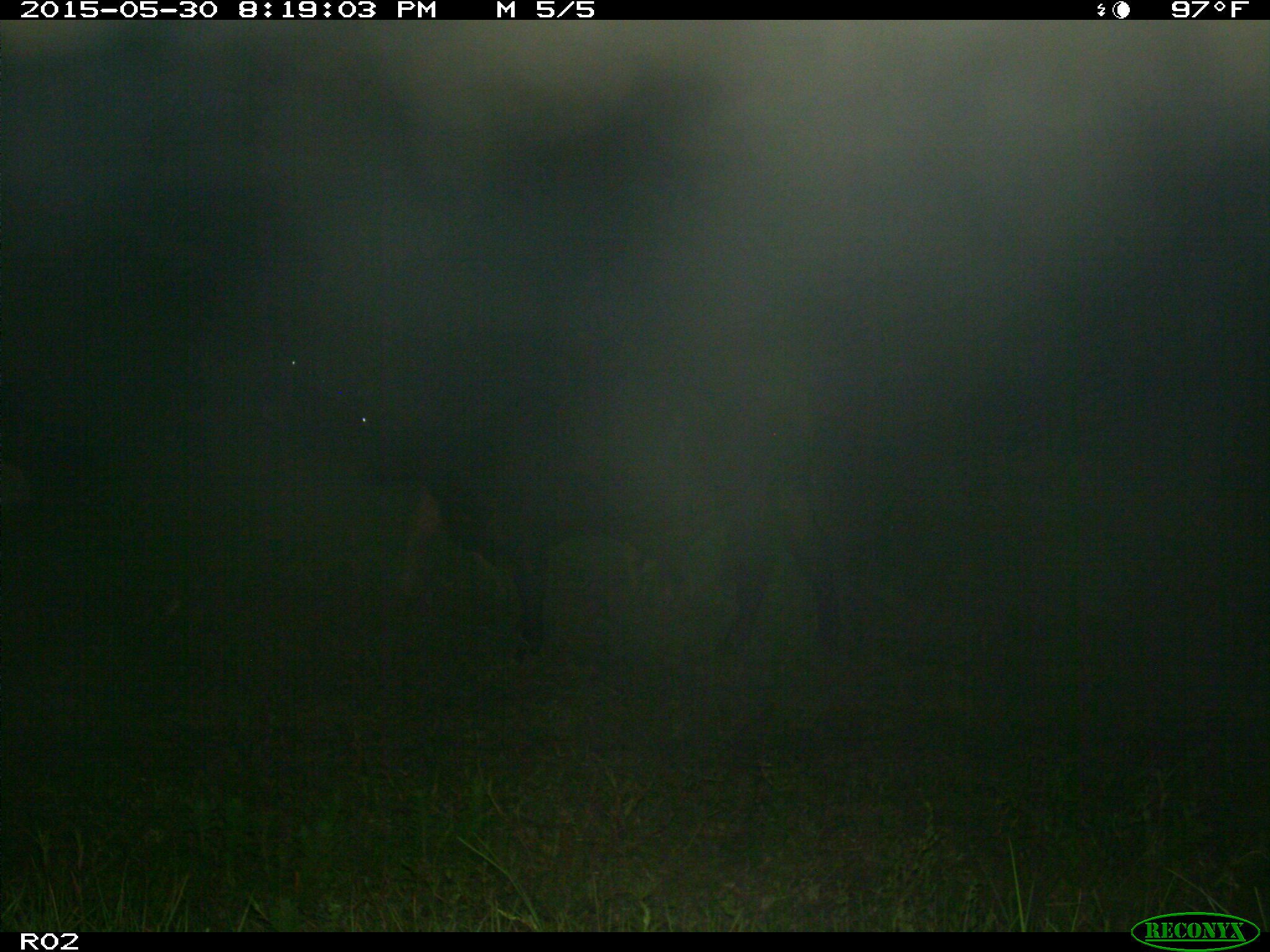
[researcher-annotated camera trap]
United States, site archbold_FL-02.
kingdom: Animalia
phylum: Chordata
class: Mammalia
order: Artiodactyla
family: Bovidae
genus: Bos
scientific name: Bos taurus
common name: domestic cow